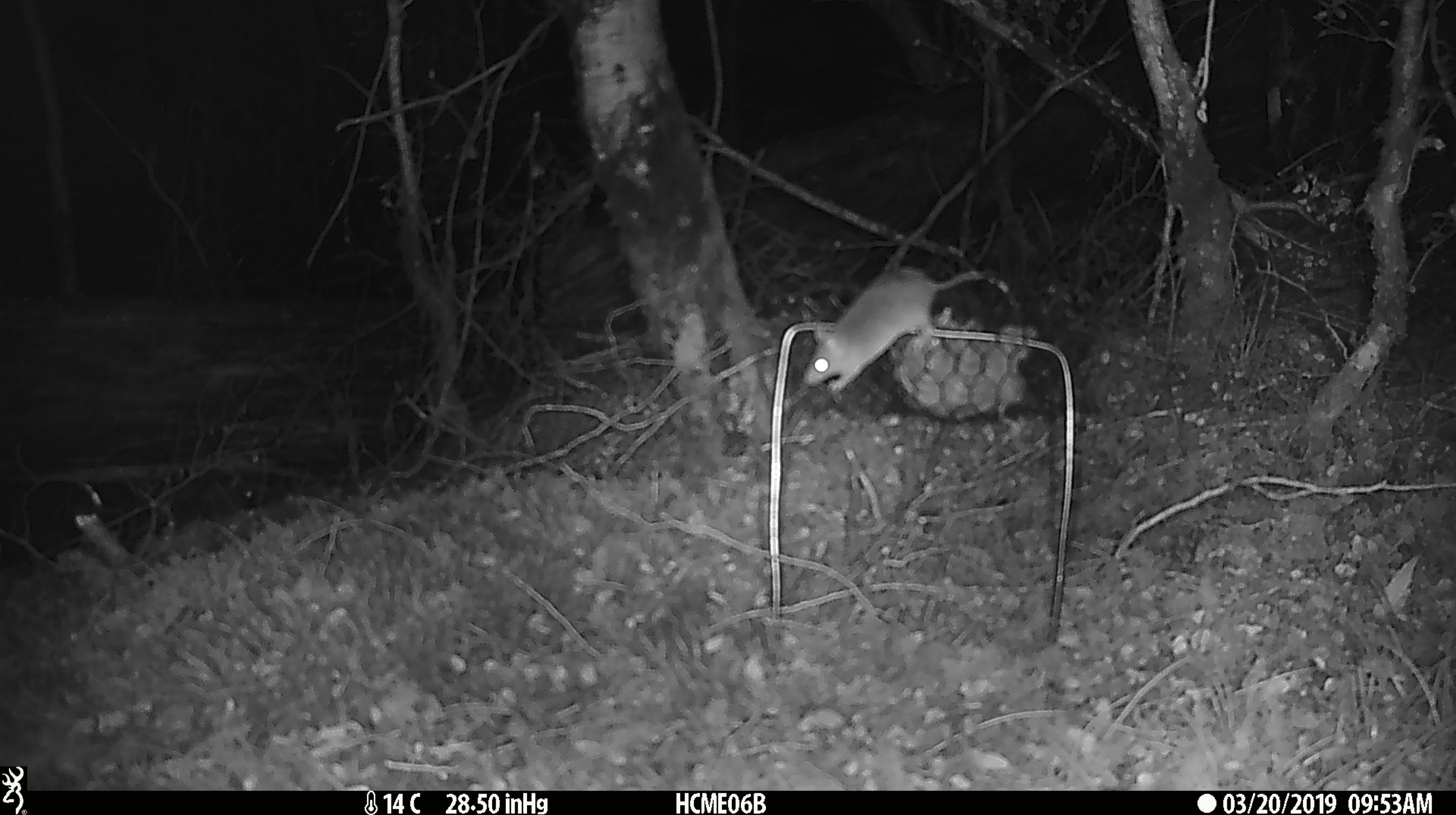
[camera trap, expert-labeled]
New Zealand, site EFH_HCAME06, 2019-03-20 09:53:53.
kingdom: Animalia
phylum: Chordata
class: Mammalia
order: Rodentia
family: Muridae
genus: Mus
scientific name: Mus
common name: mouse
Mouse (Mus).